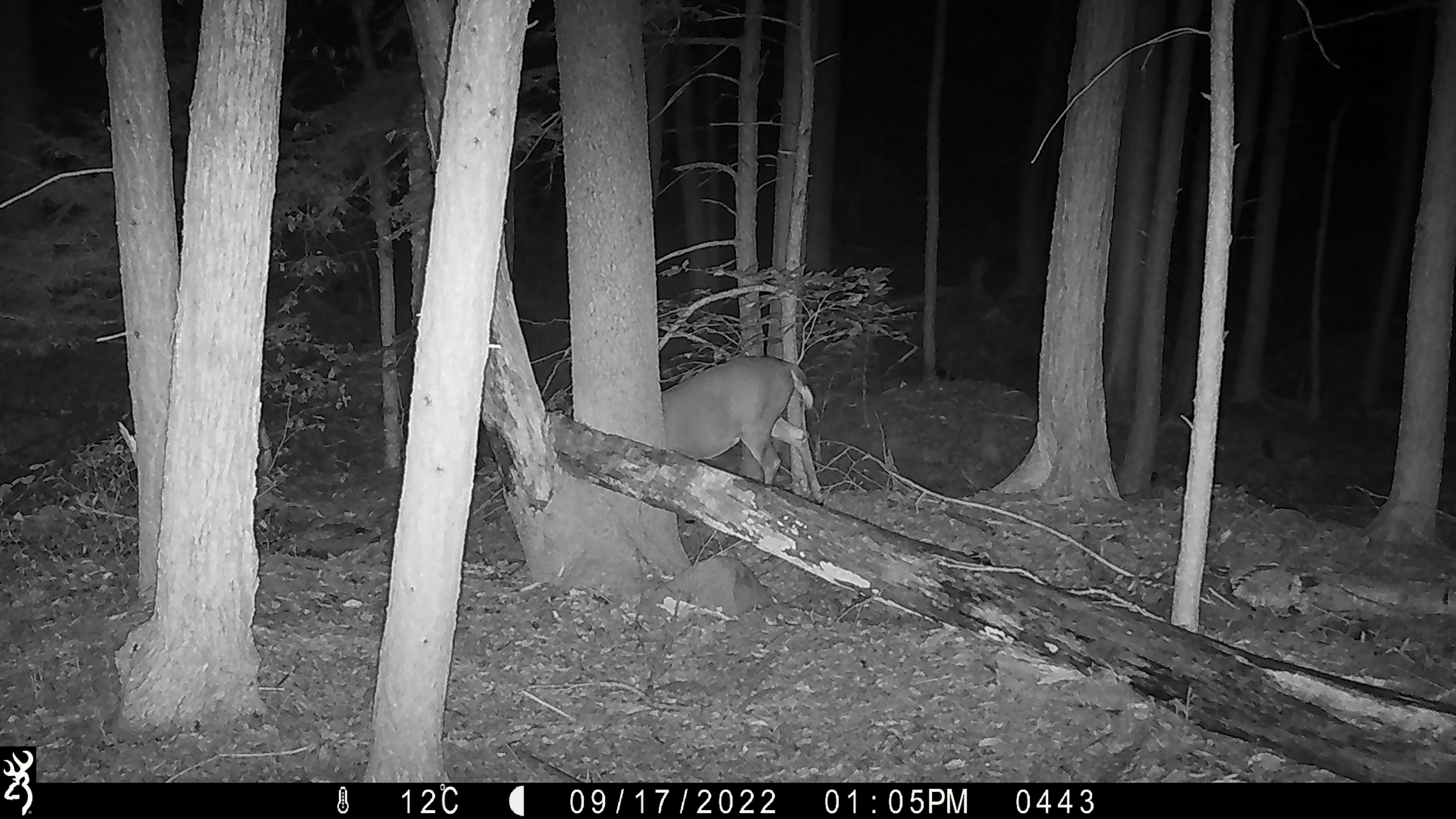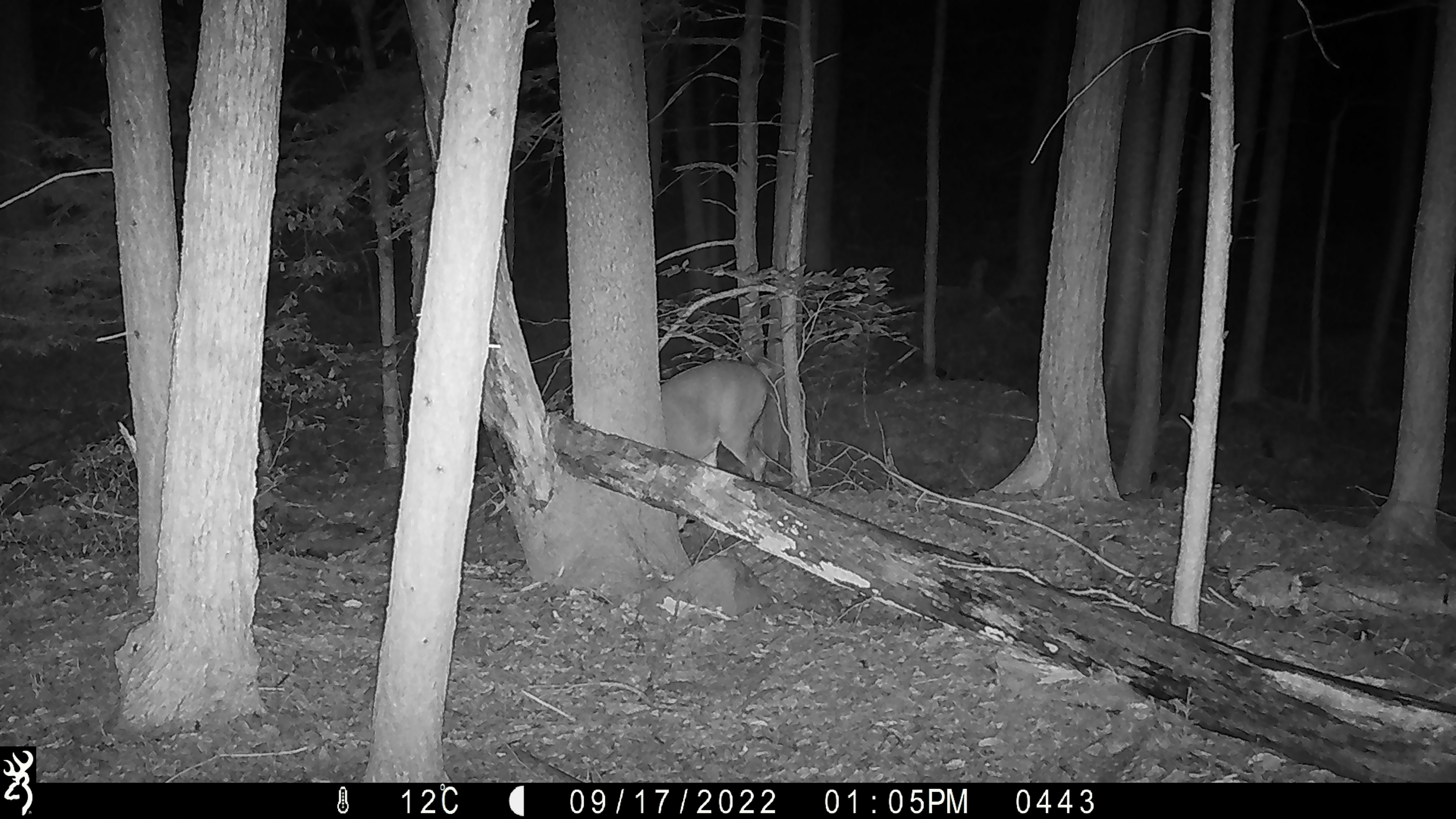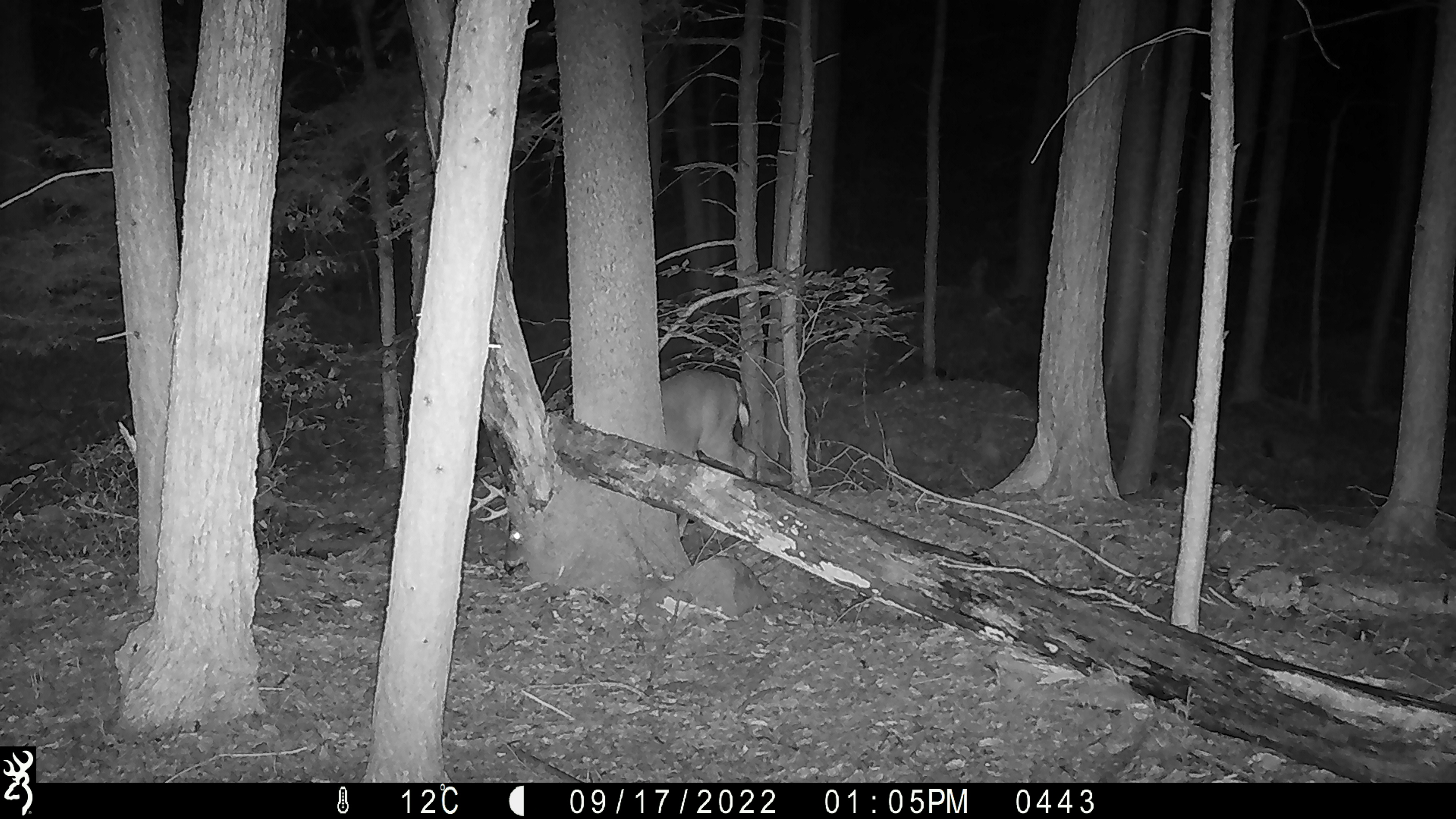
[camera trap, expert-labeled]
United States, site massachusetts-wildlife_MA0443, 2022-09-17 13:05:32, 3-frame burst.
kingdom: Animalia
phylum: Chordata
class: Mammalia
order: Artiodactyla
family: Cervidae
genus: Odocoileus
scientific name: Odocoileus virginianus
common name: white-tailed deer